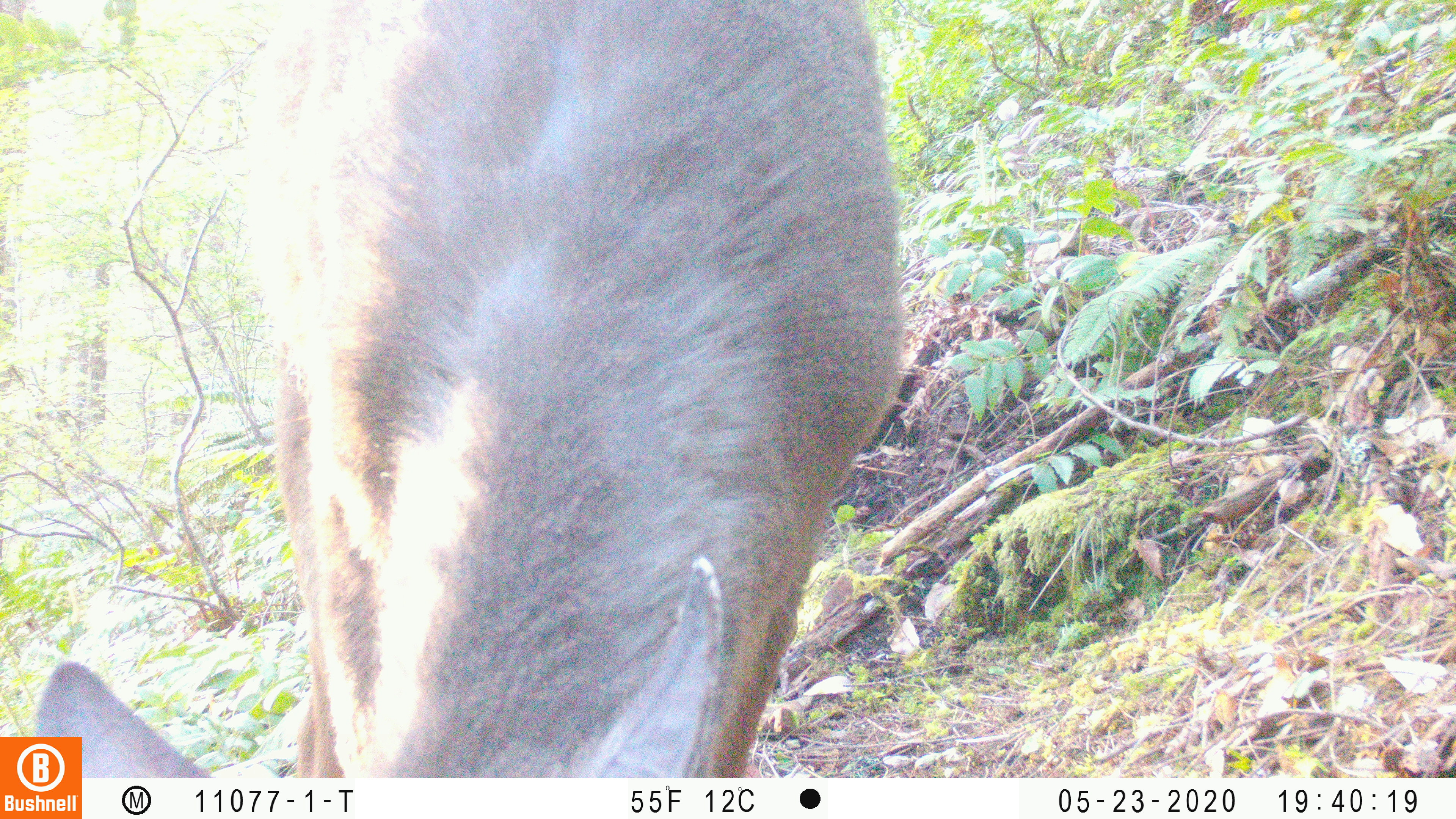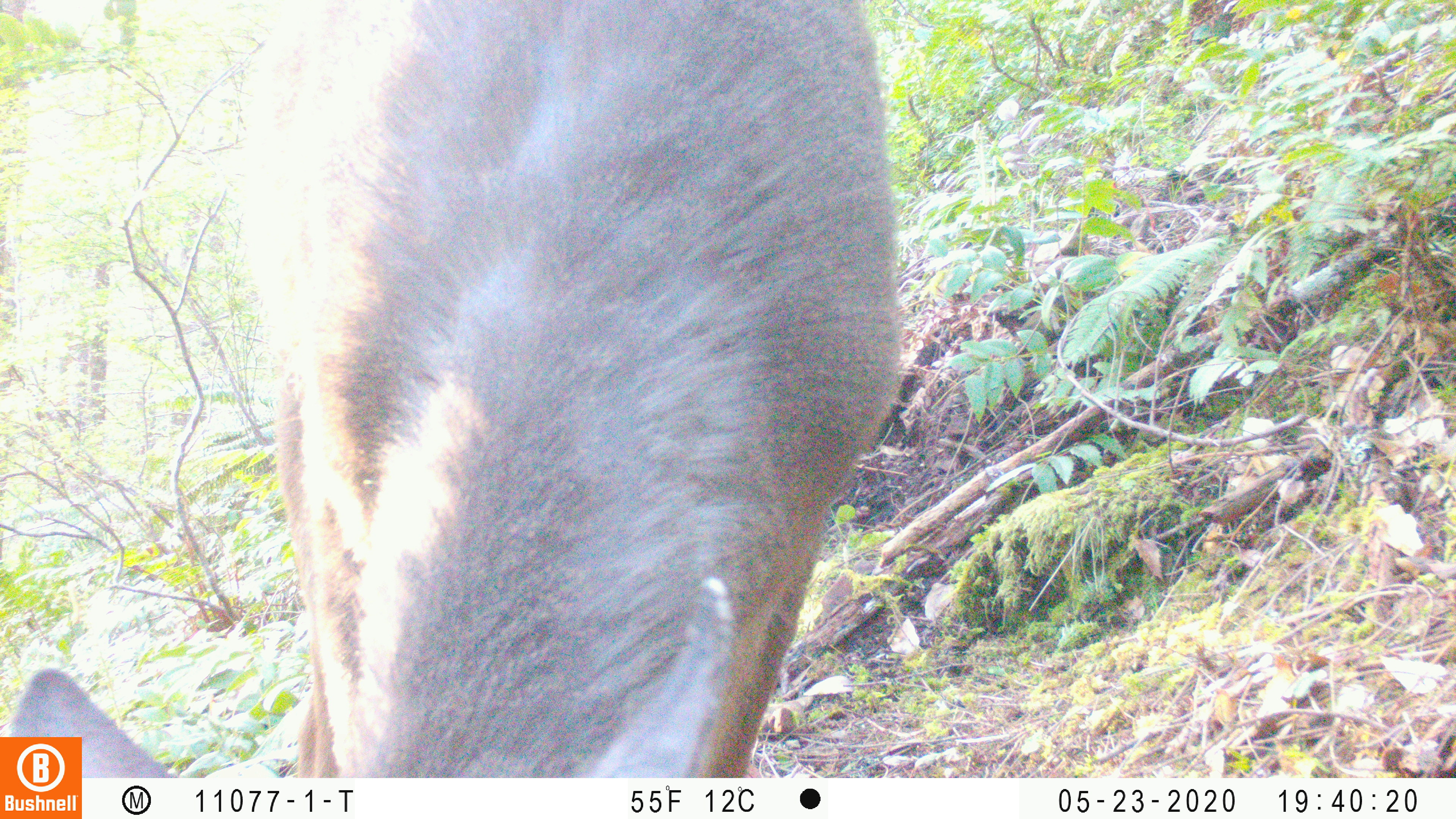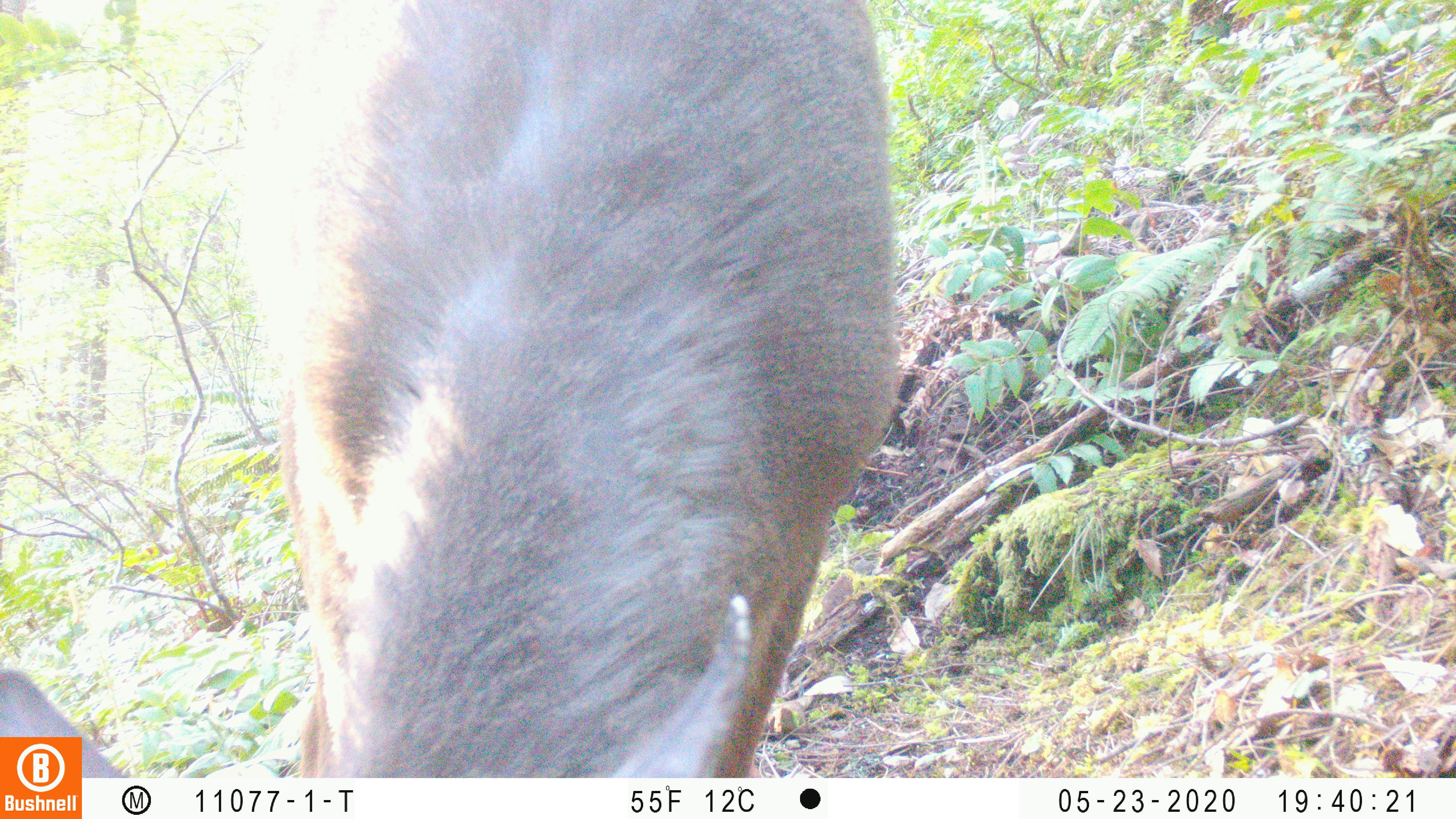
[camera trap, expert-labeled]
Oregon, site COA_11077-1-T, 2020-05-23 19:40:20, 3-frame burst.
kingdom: Animalia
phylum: Chordata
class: Mammalia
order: Artiodactyla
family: Cervidae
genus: Odocoileus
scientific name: Odocoileus hemionus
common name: black-tailed deer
Black-tailed deer (Odocoileus hemionus).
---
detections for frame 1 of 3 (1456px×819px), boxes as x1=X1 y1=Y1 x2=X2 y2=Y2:
black-tailed deer: x1=84 y1=12 x2=910 y2=770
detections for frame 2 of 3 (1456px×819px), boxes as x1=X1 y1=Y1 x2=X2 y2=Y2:
black-tailed deer: x1=88 y1=4 x2=916 y2=770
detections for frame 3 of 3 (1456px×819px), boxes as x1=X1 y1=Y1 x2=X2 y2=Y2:
black-tailed deer: x1=256 y1=2 x2=901 y2=766